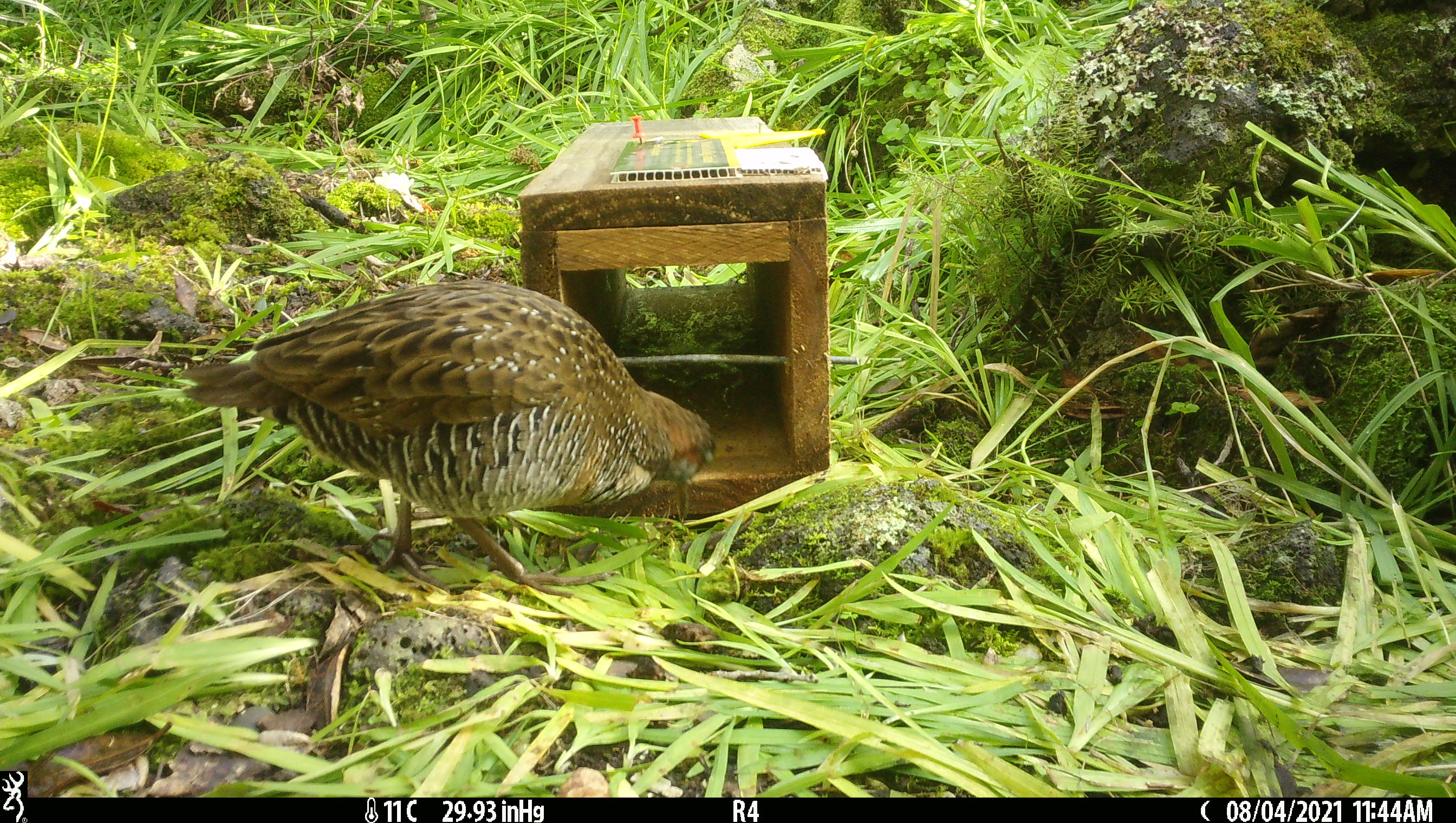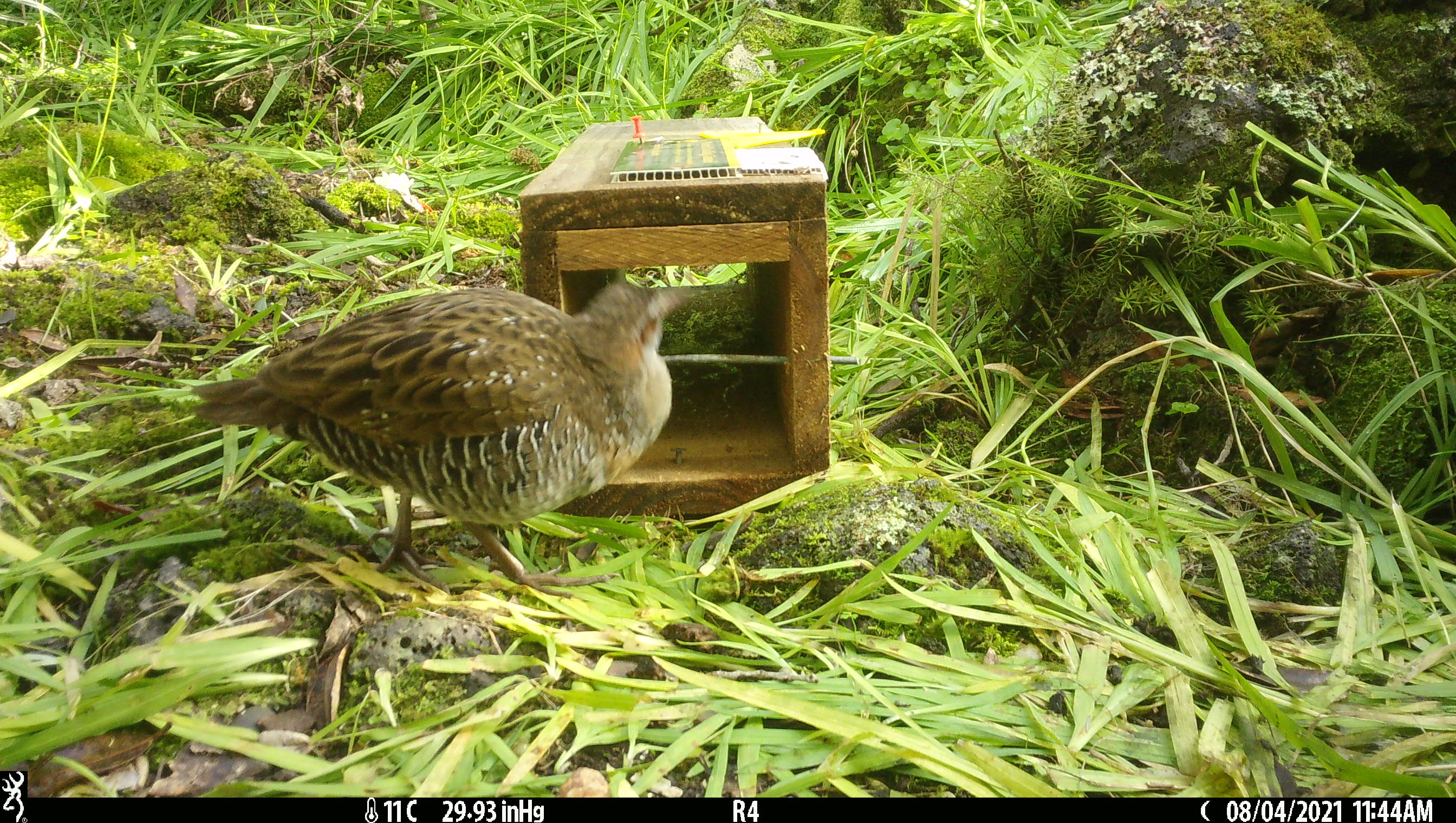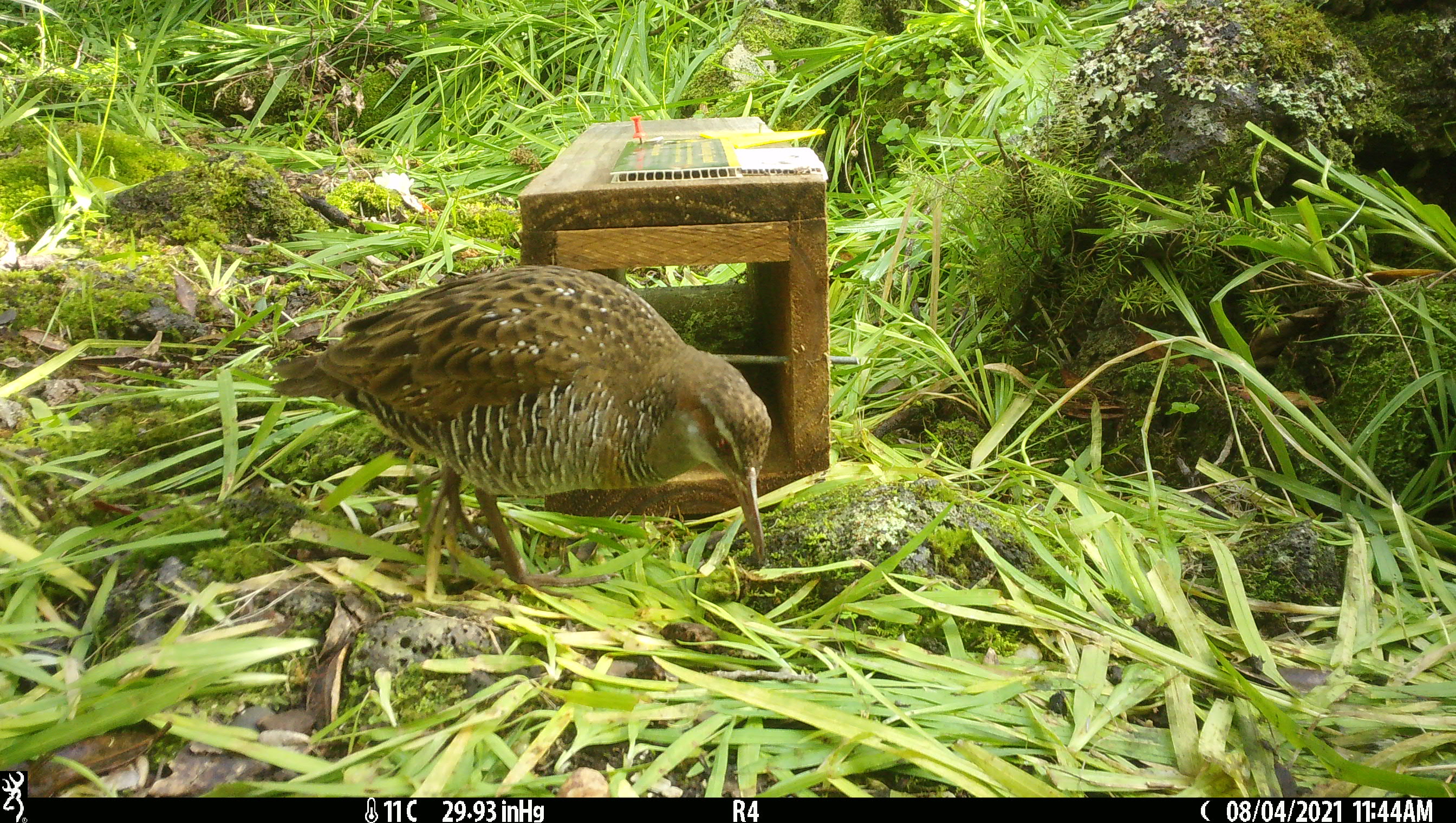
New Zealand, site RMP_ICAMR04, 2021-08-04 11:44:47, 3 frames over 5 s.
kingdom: Animalia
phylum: Chordata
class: Aves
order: Gruiformes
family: Rallidae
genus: Gallirallus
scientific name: Gallirallus philippensis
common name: buff-banded rail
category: banded rail